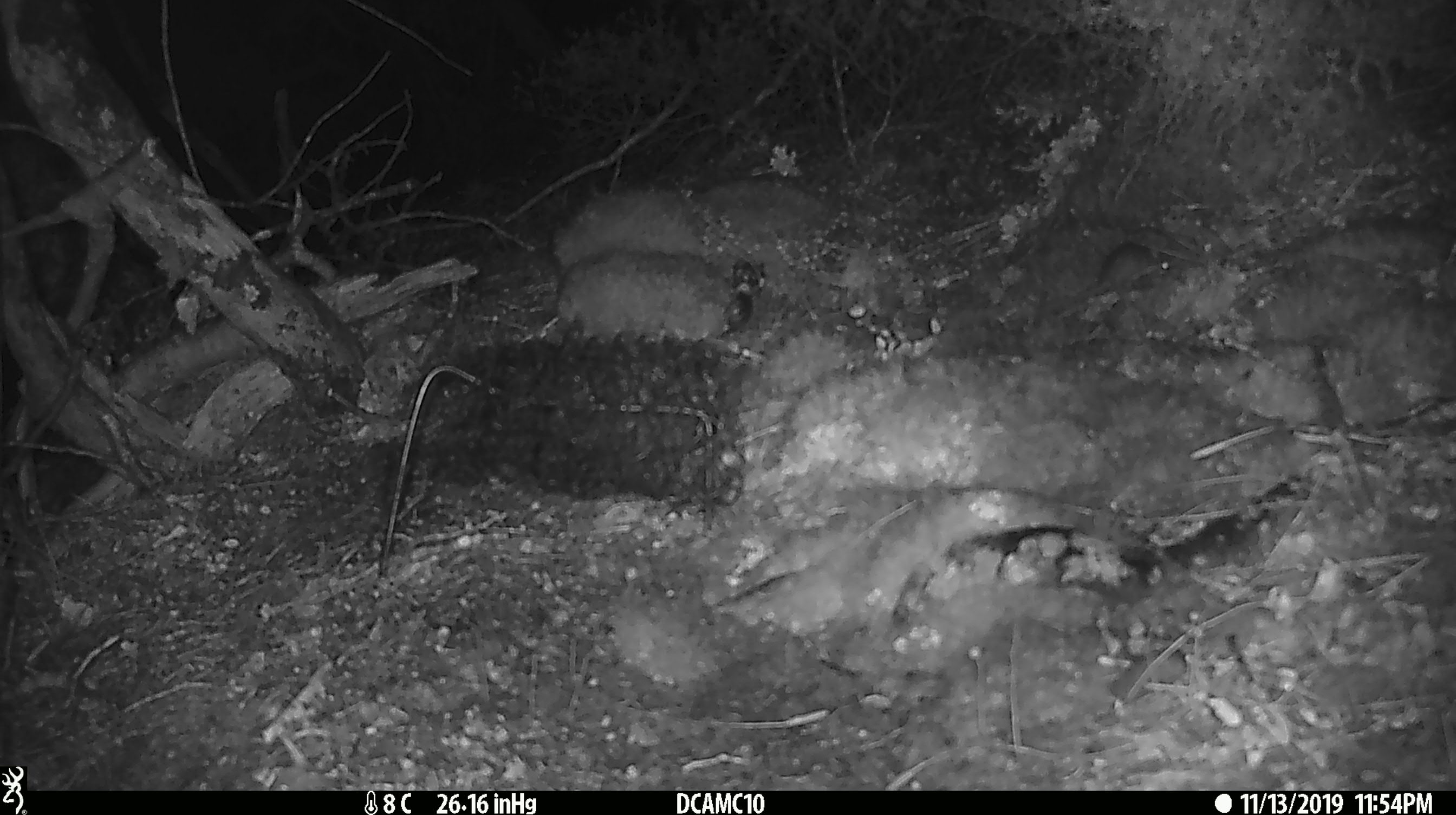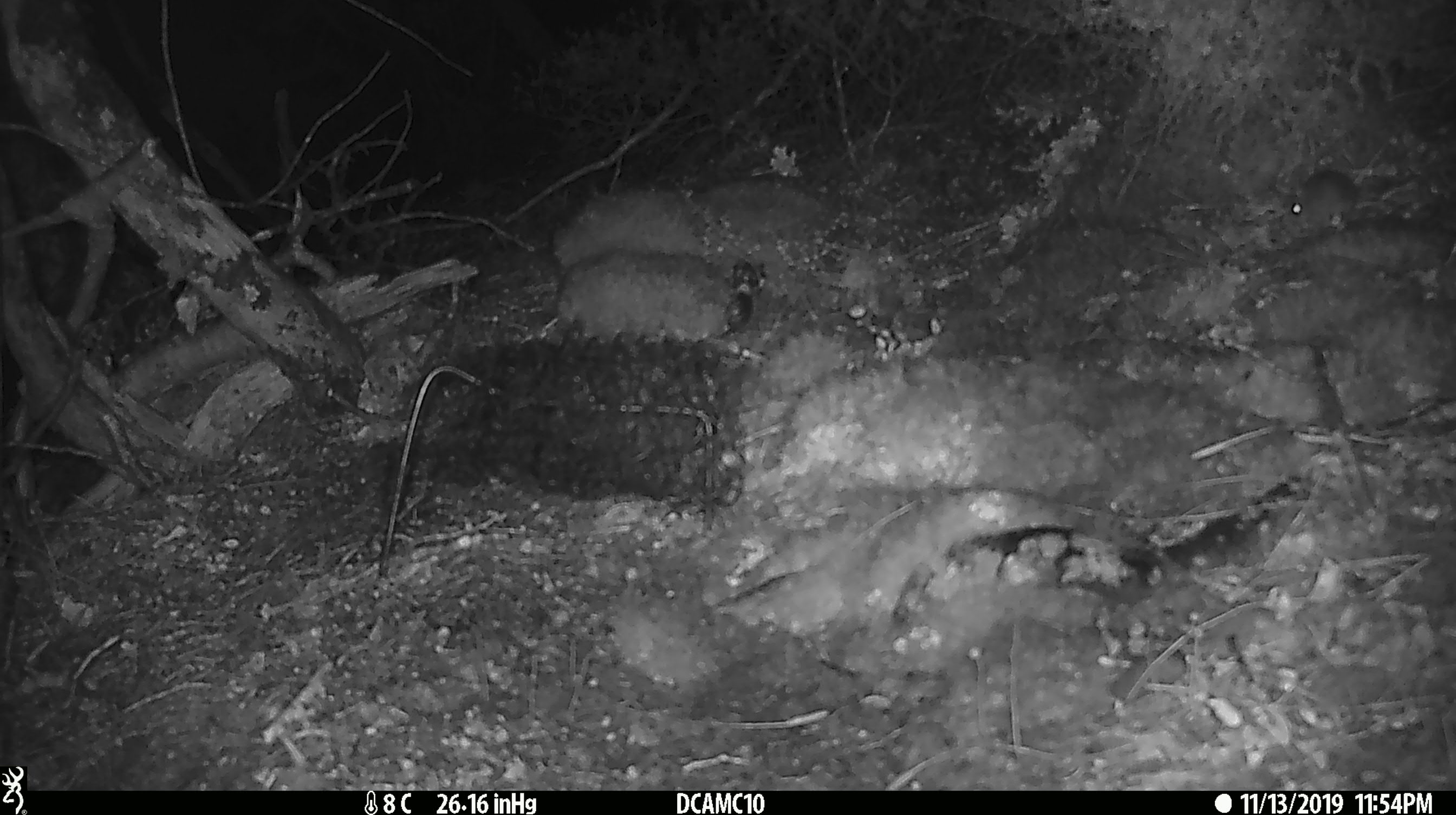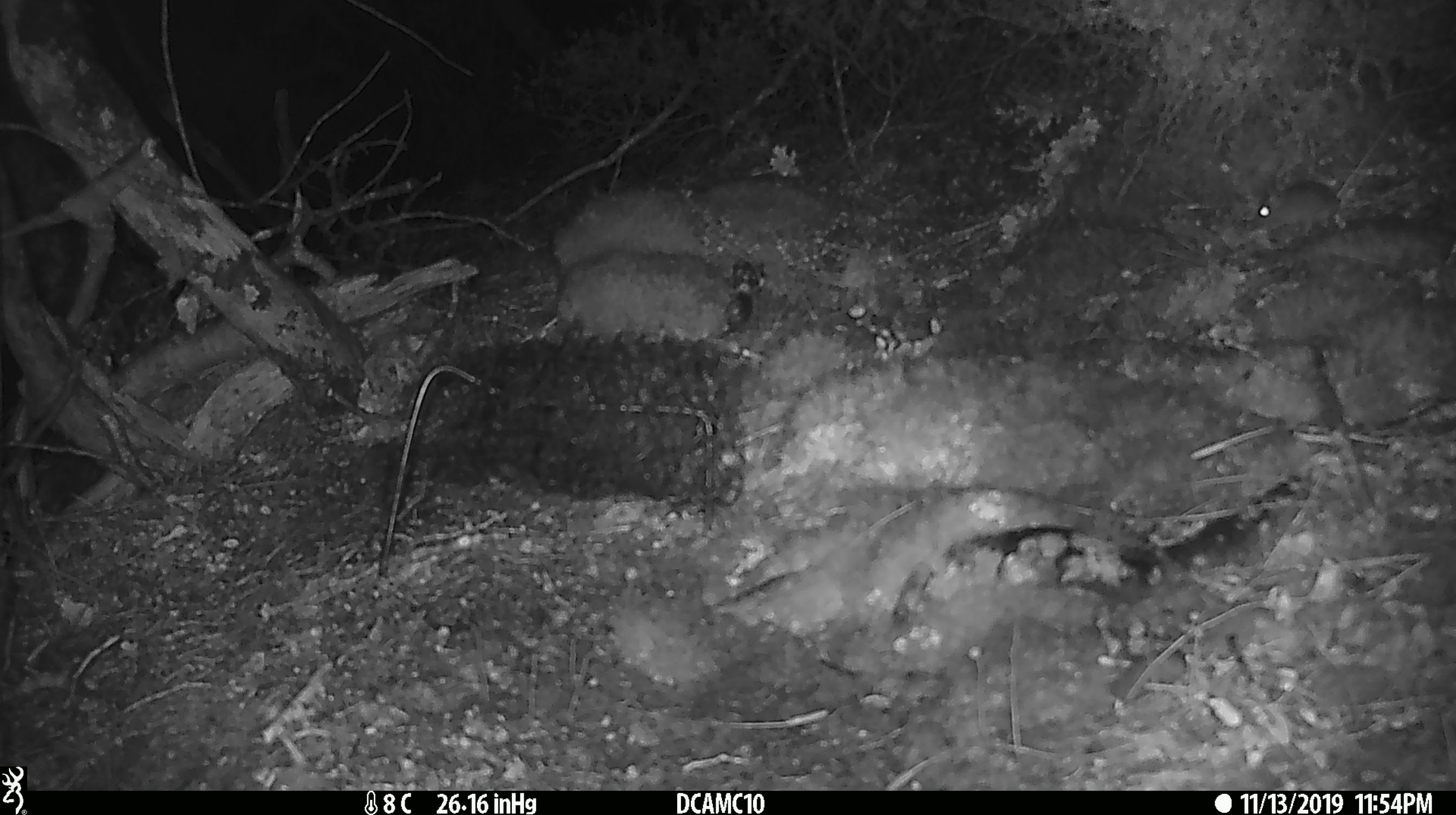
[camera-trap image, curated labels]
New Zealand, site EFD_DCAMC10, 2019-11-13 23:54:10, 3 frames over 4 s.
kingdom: Animalia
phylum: Chordata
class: Mammalia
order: Rodentia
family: Muridae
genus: Mus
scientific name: Mus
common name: mouse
Mouse (Mus).